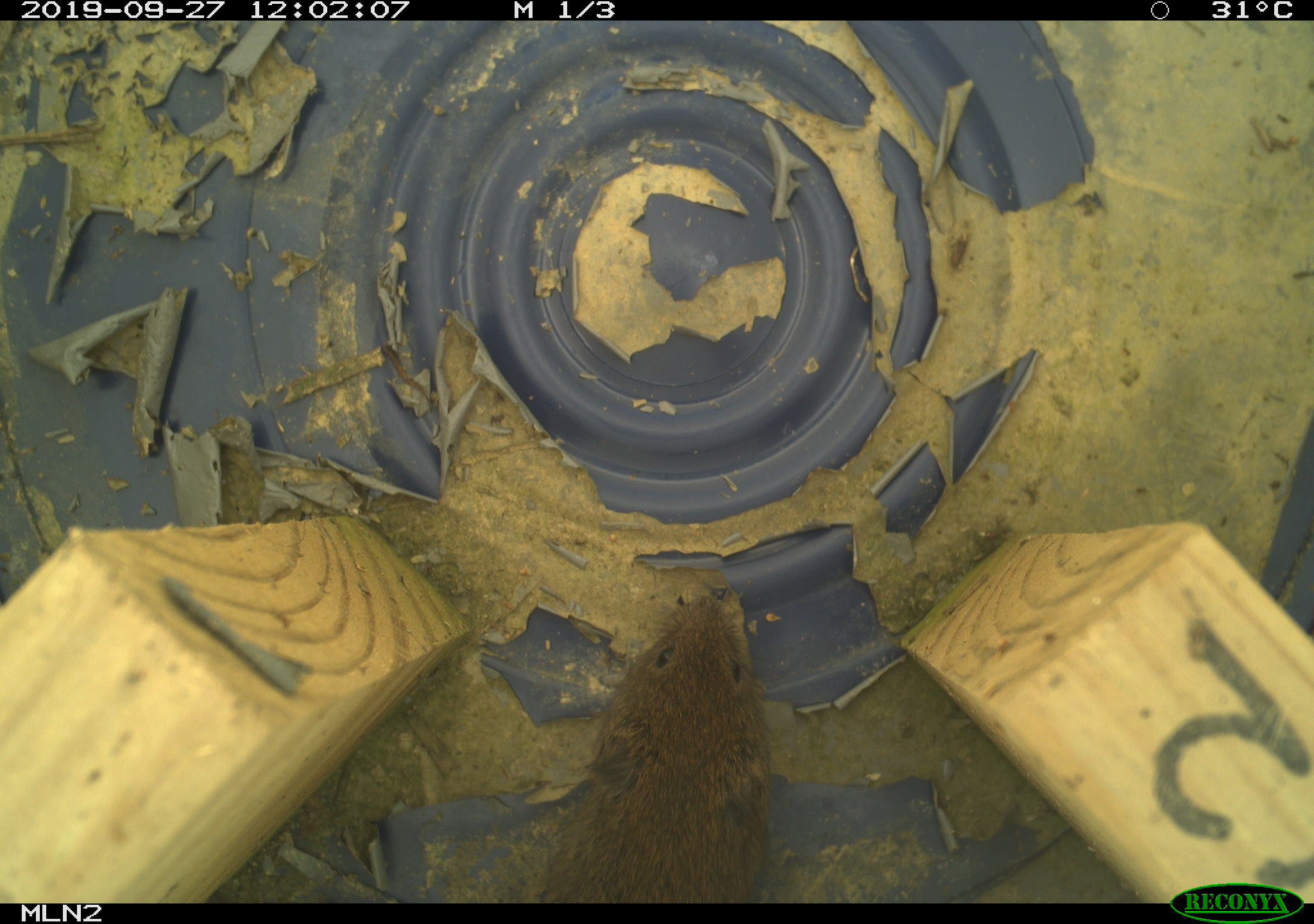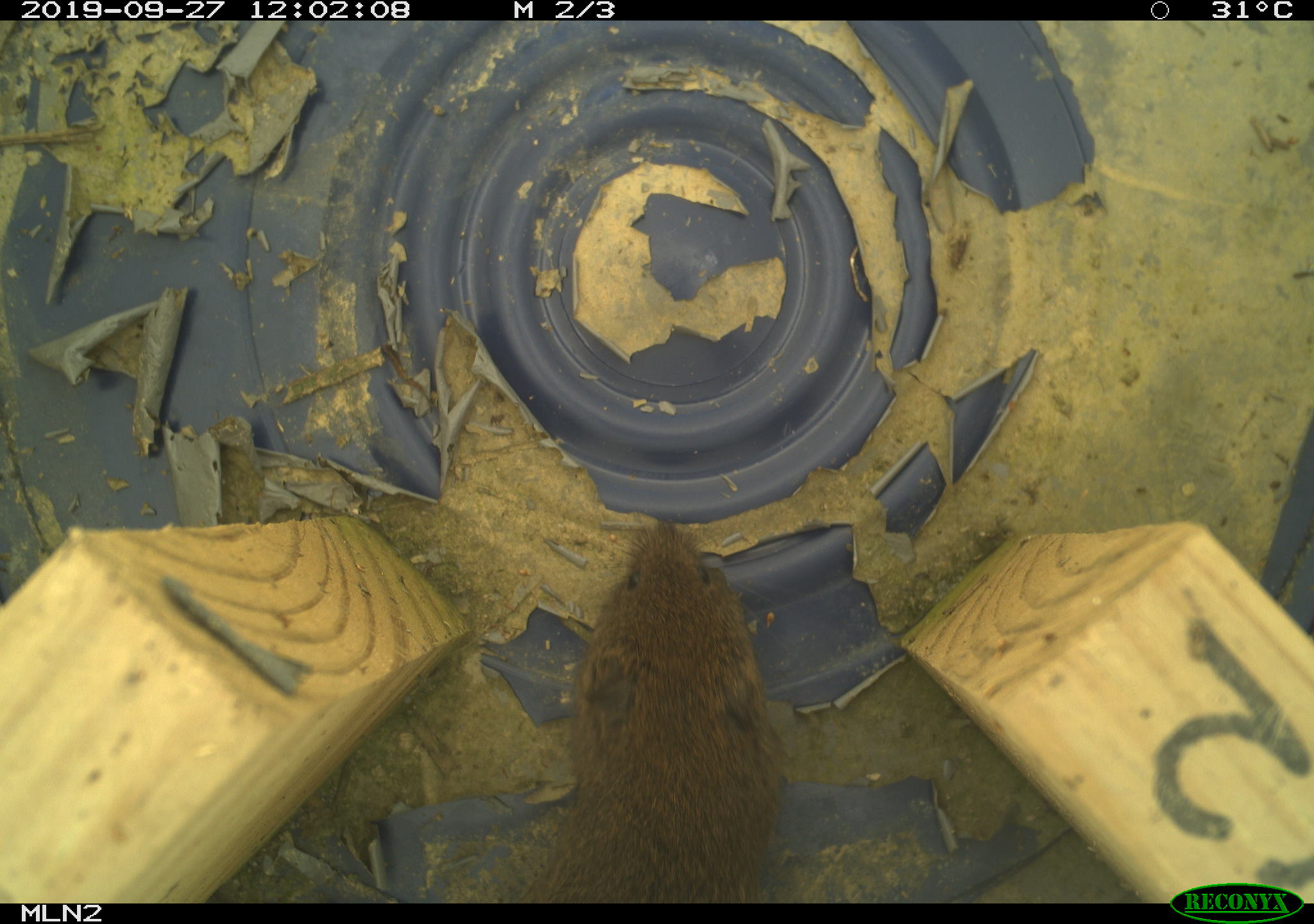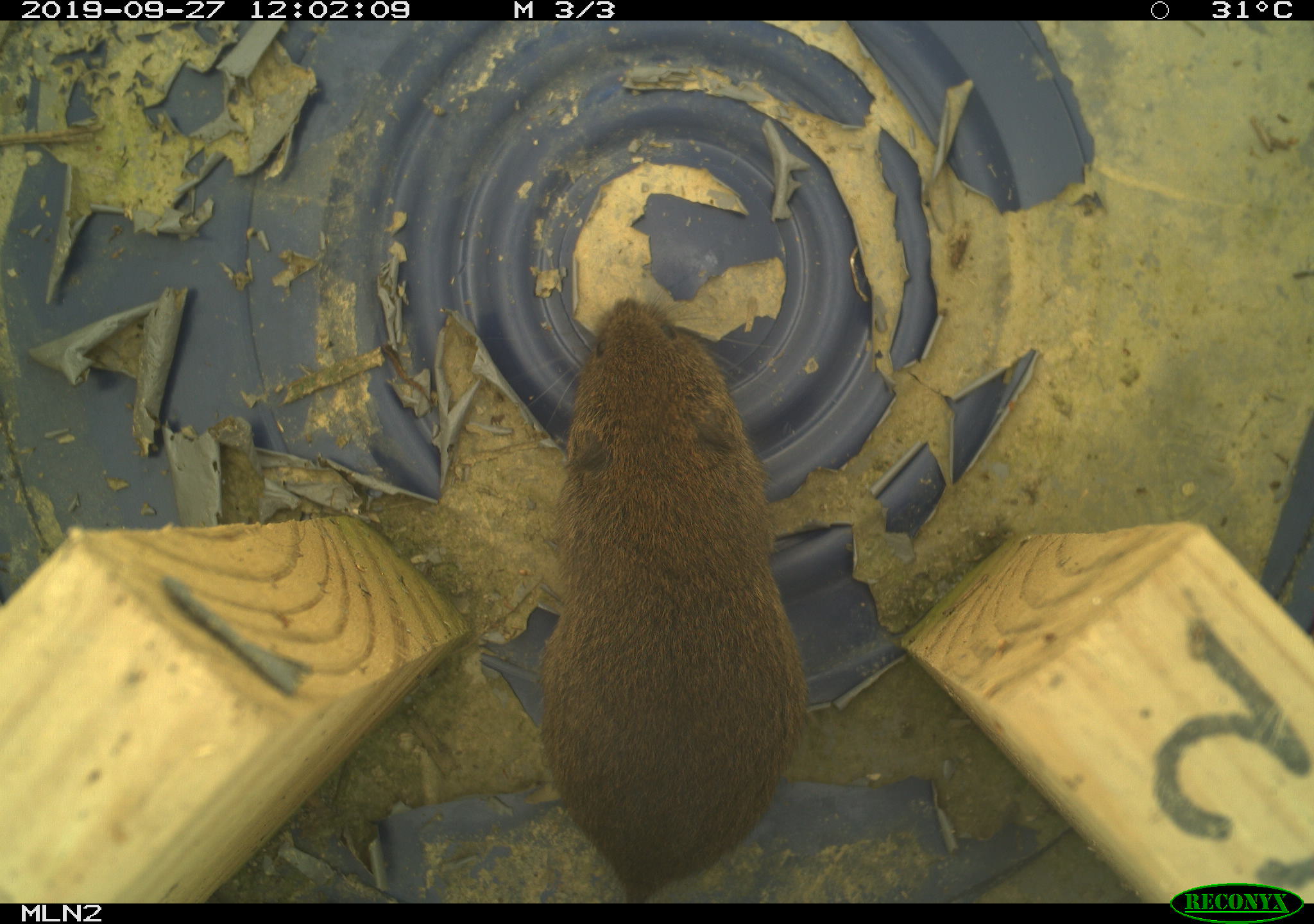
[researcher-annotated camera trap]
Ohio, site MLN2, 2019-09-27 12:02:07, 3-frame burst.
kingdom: Animalia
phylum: Chordata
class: Mammalia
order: Rodentia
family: Cricetidae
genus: Microtus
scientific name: Microtus pennsylvanicus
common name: meadow vole